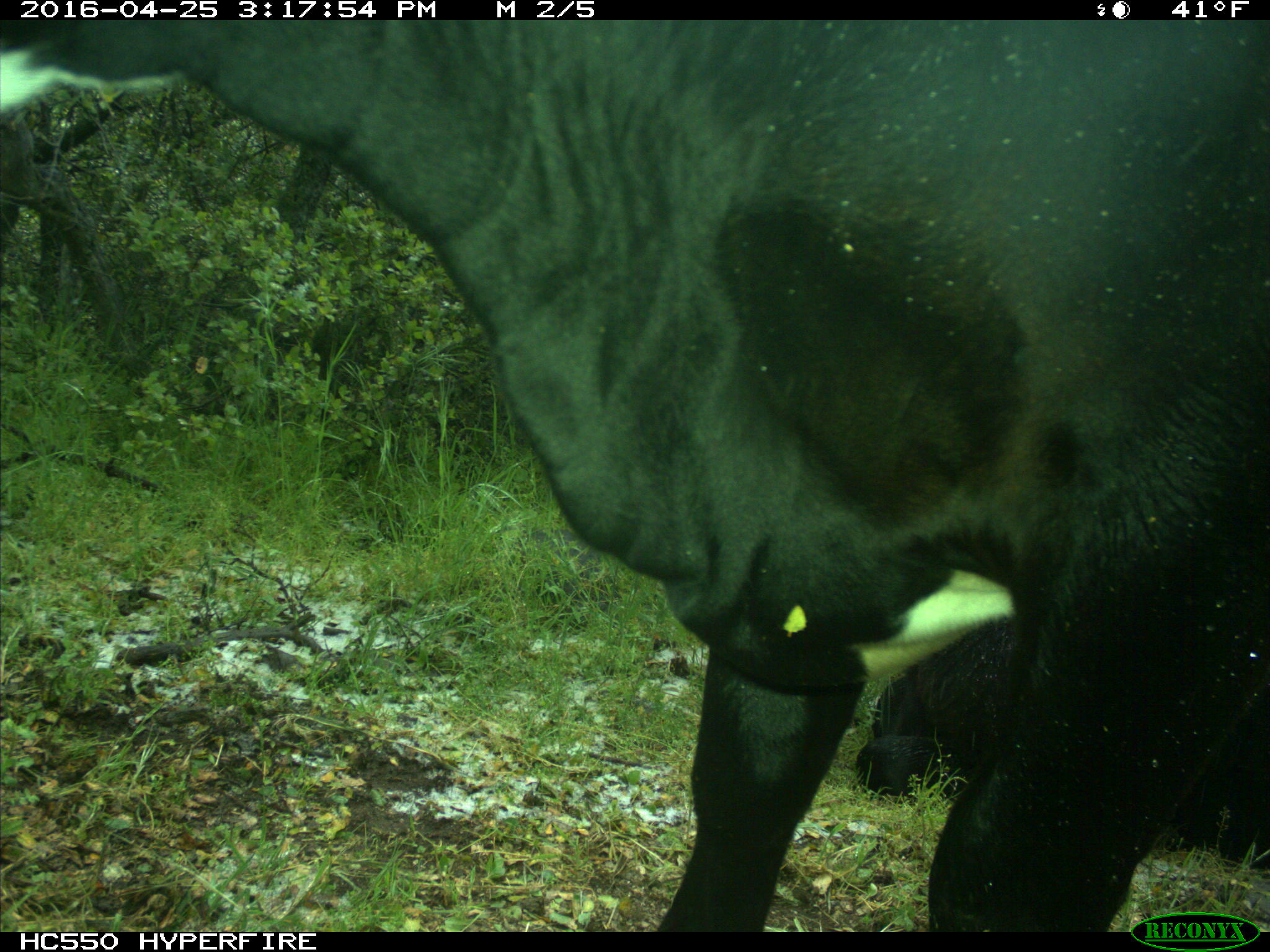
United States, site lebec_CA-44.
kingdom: Animalia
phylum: Chordata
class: Mammalia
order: Artiodactyla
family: Bovidae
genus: Bos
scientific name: Bos taurus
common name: domestic cow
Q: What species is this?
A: Bos taurus (domestic cow).